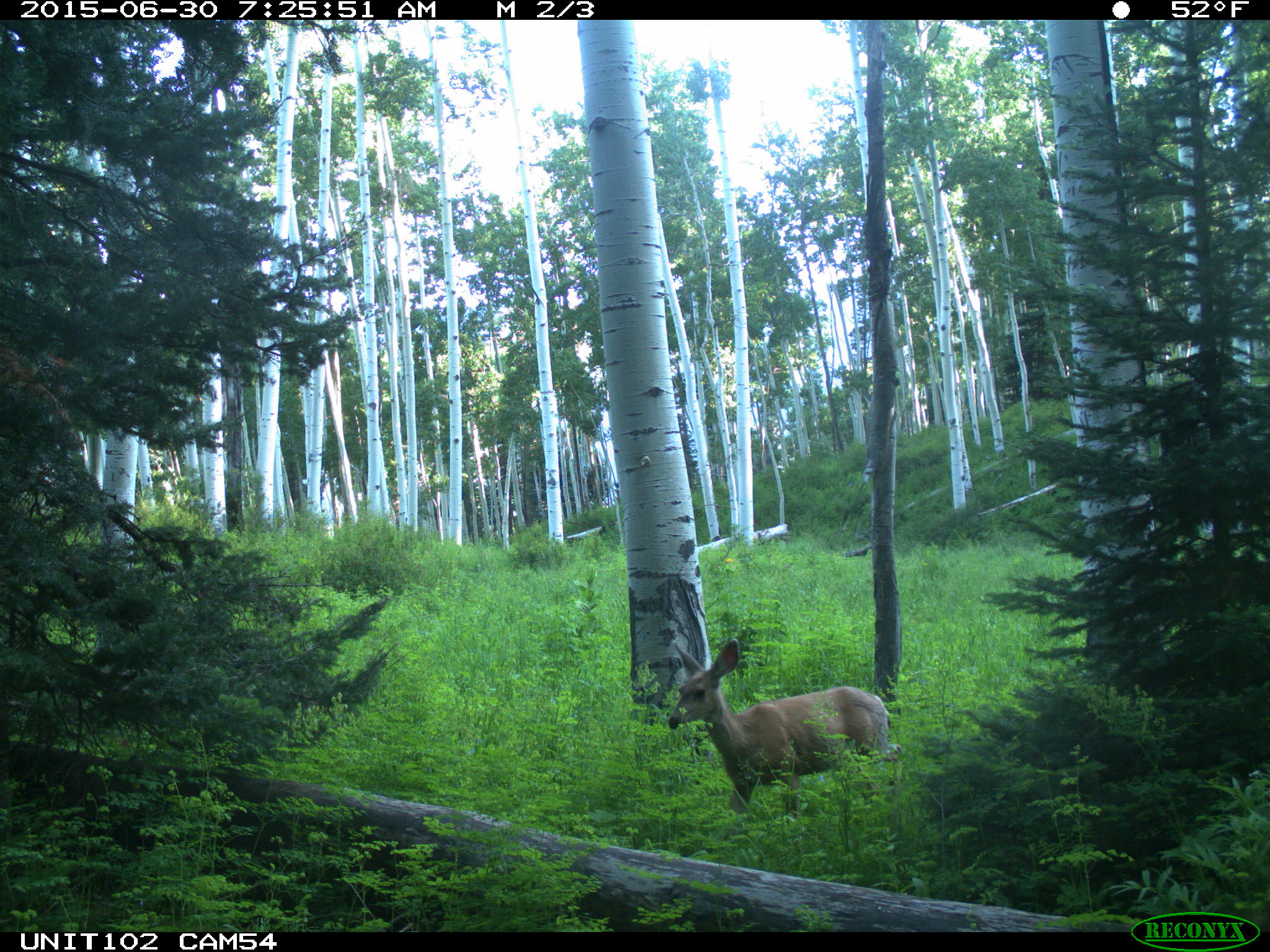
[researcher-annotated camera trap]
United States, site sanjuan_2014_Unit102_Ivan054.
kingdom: Animalia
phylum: Chordata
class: Mammalia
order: Artiodactyla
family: Cervidae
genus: Odocoileus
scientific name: Odocoileus hemionus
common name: mule deer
Odocoileus hemionus (mule deer).